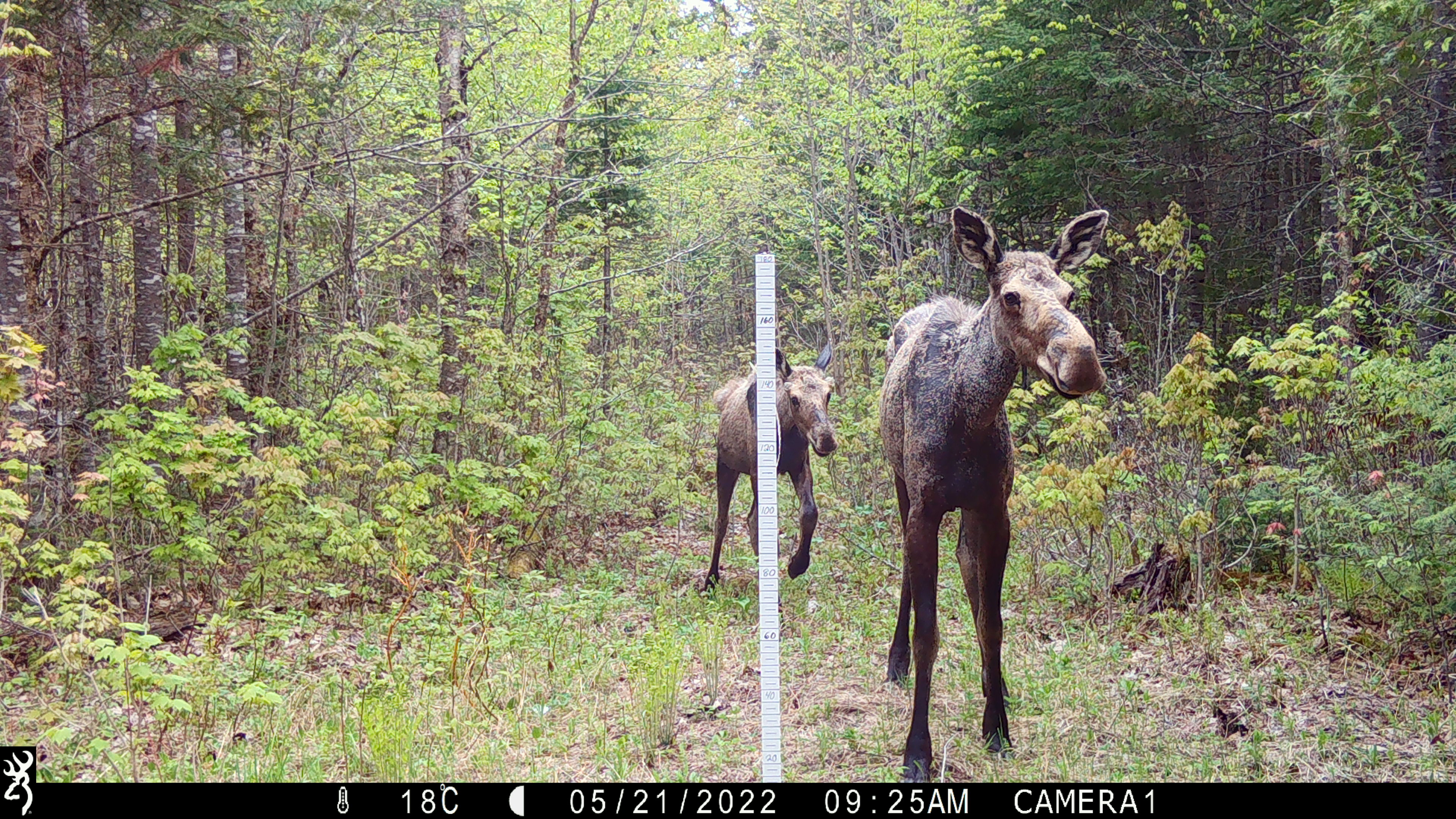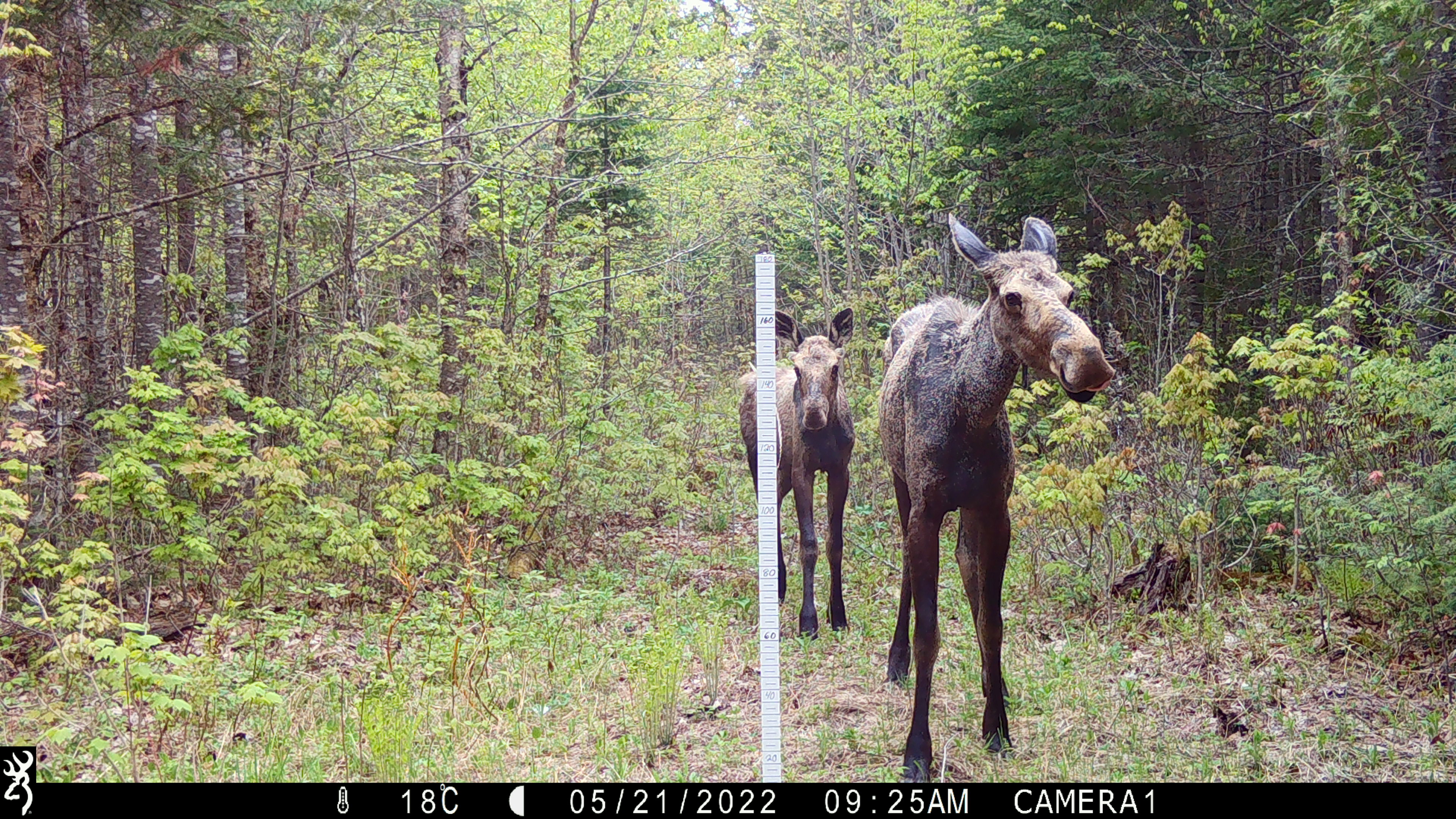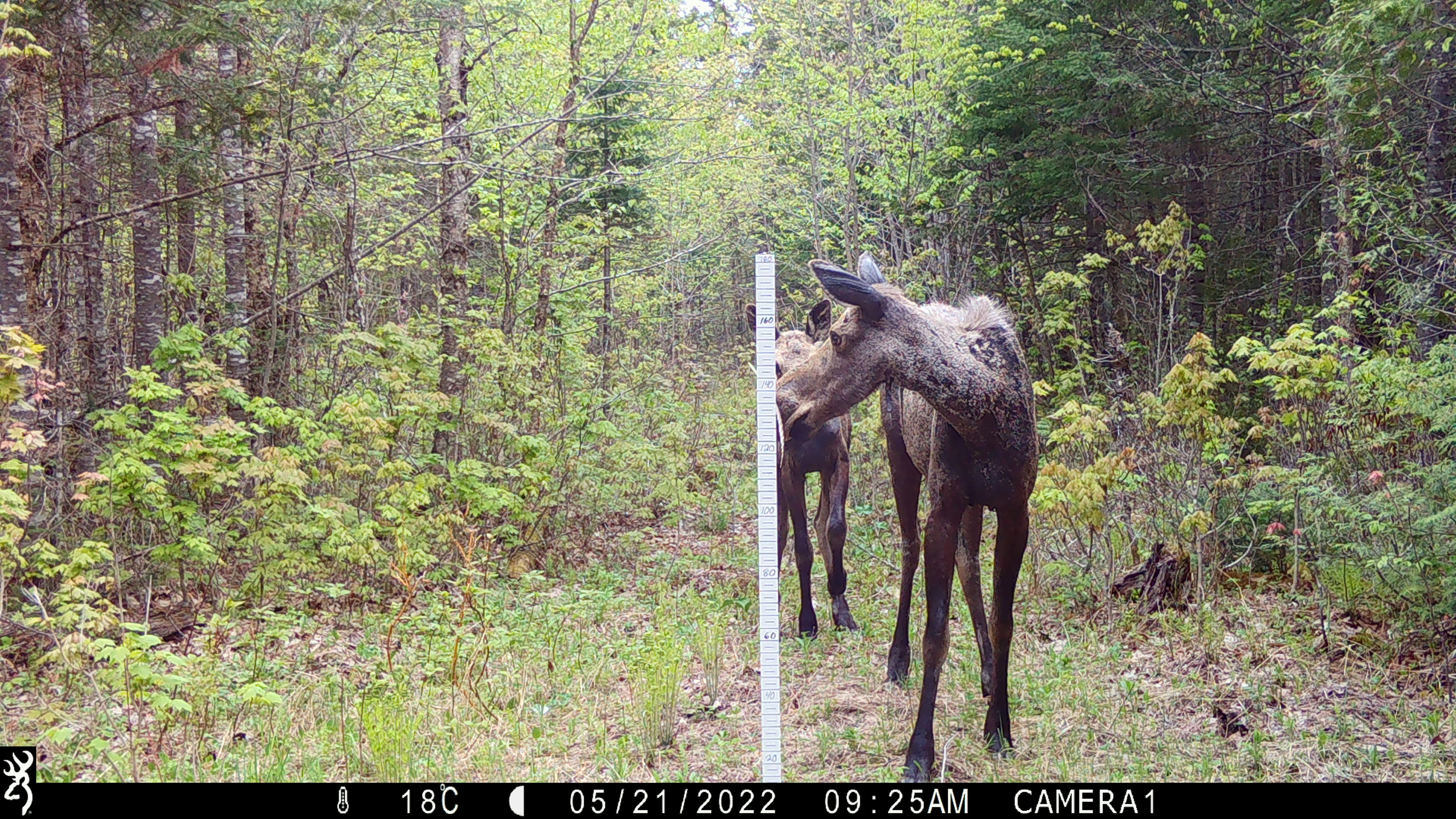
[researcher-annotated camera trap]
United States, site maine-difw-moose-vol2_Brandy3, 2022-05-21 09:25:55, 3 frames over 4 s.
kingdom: Animalia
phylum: Chordata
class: Mammalia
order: Artiodactyla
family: Cervidae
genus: Alces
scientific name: Alces alces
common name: moose